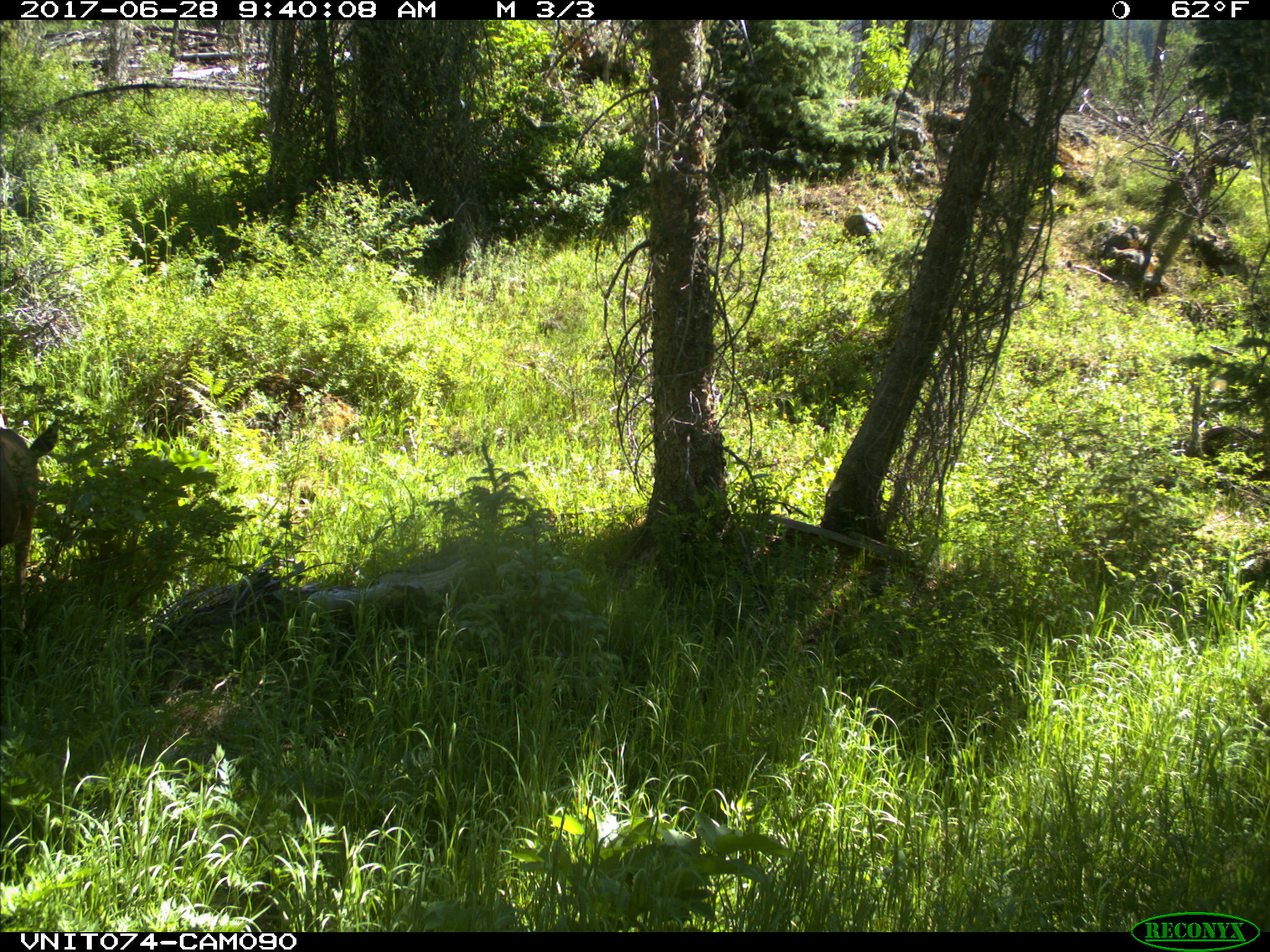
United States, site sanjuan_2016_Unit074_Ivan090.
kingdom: Animalia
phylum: Chordata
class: Mammalia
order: Artiodactyla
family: Cervidae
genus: Odocoileus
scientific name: Odocoileus hemionus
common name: mule deer